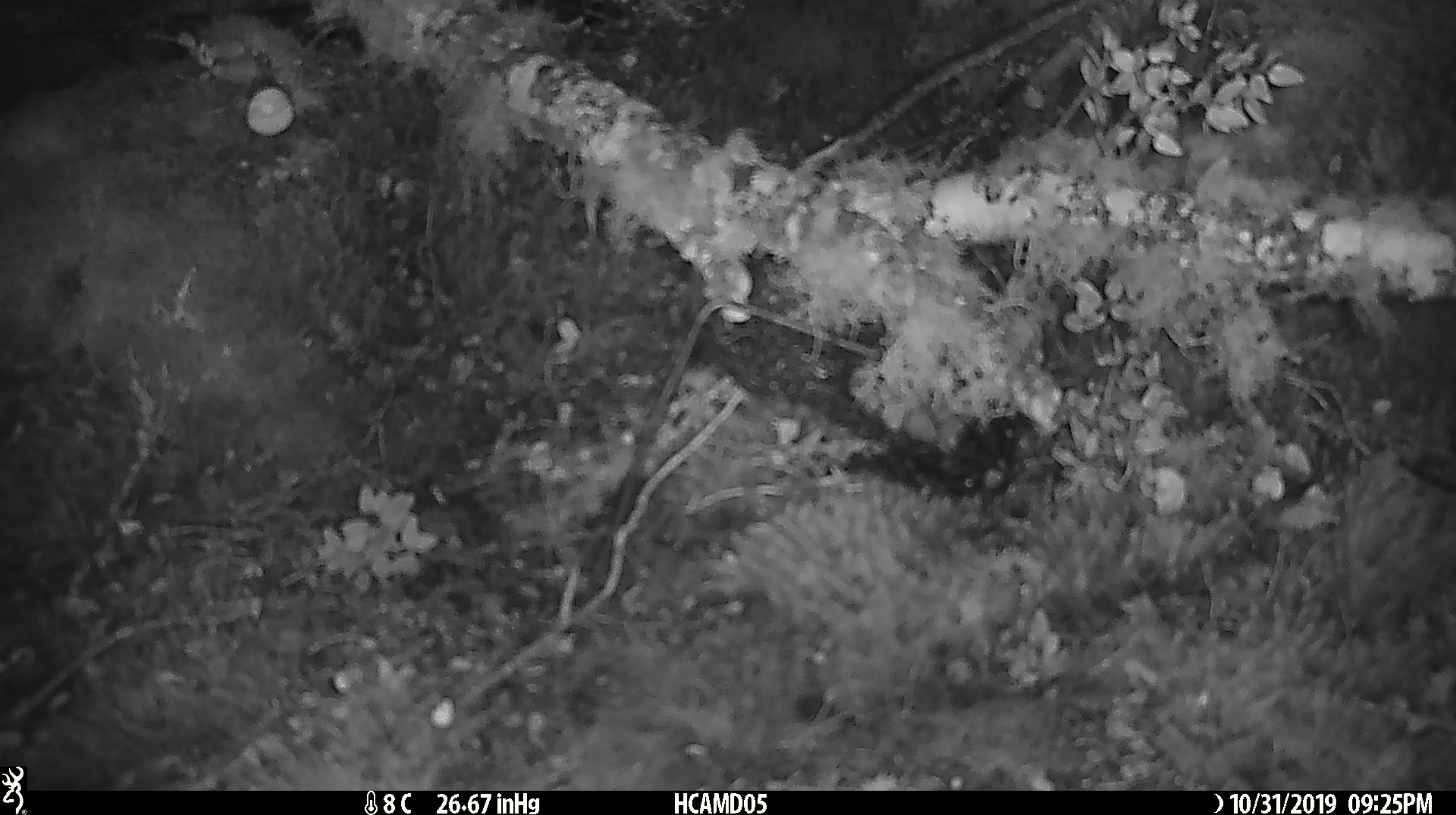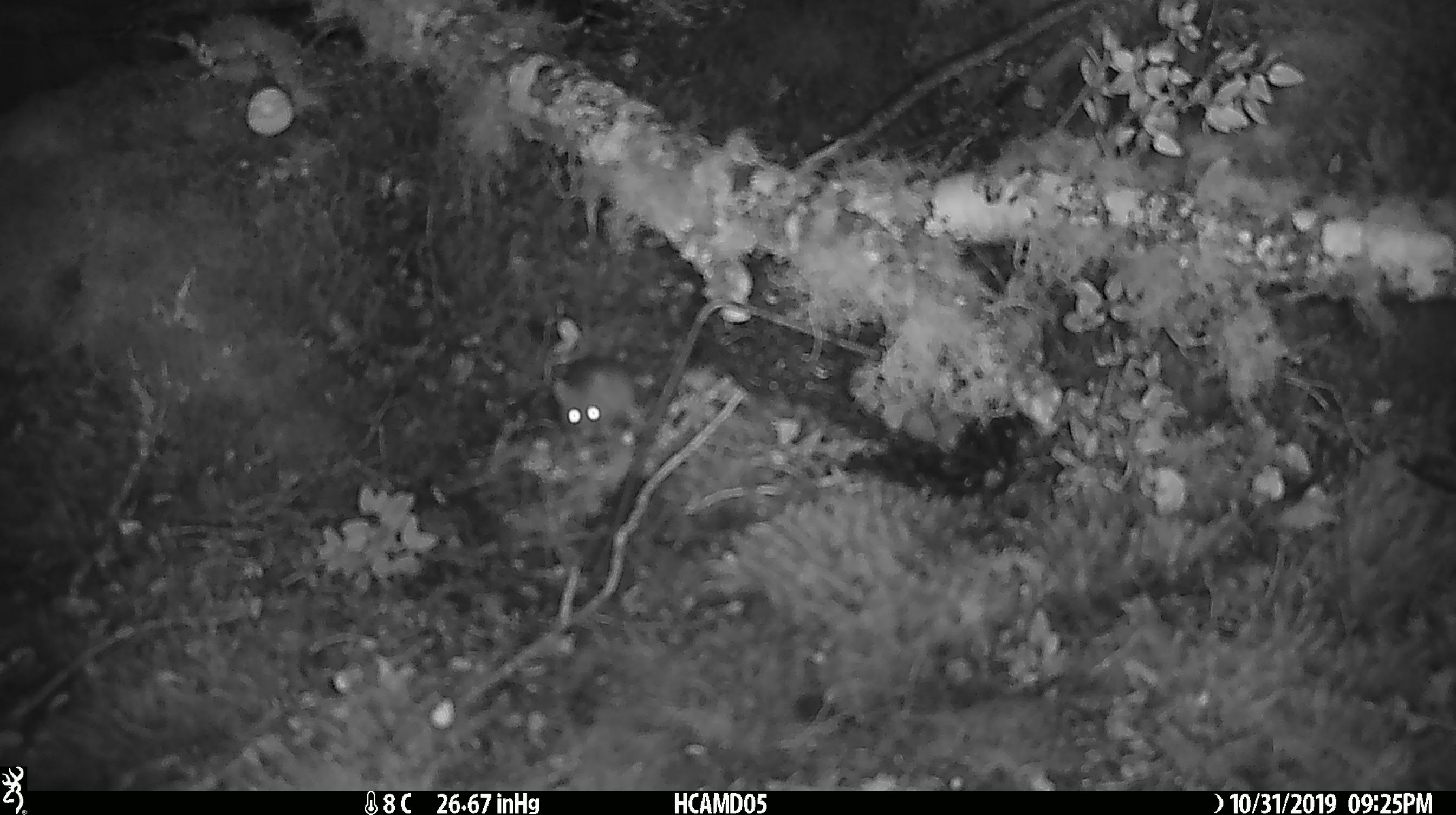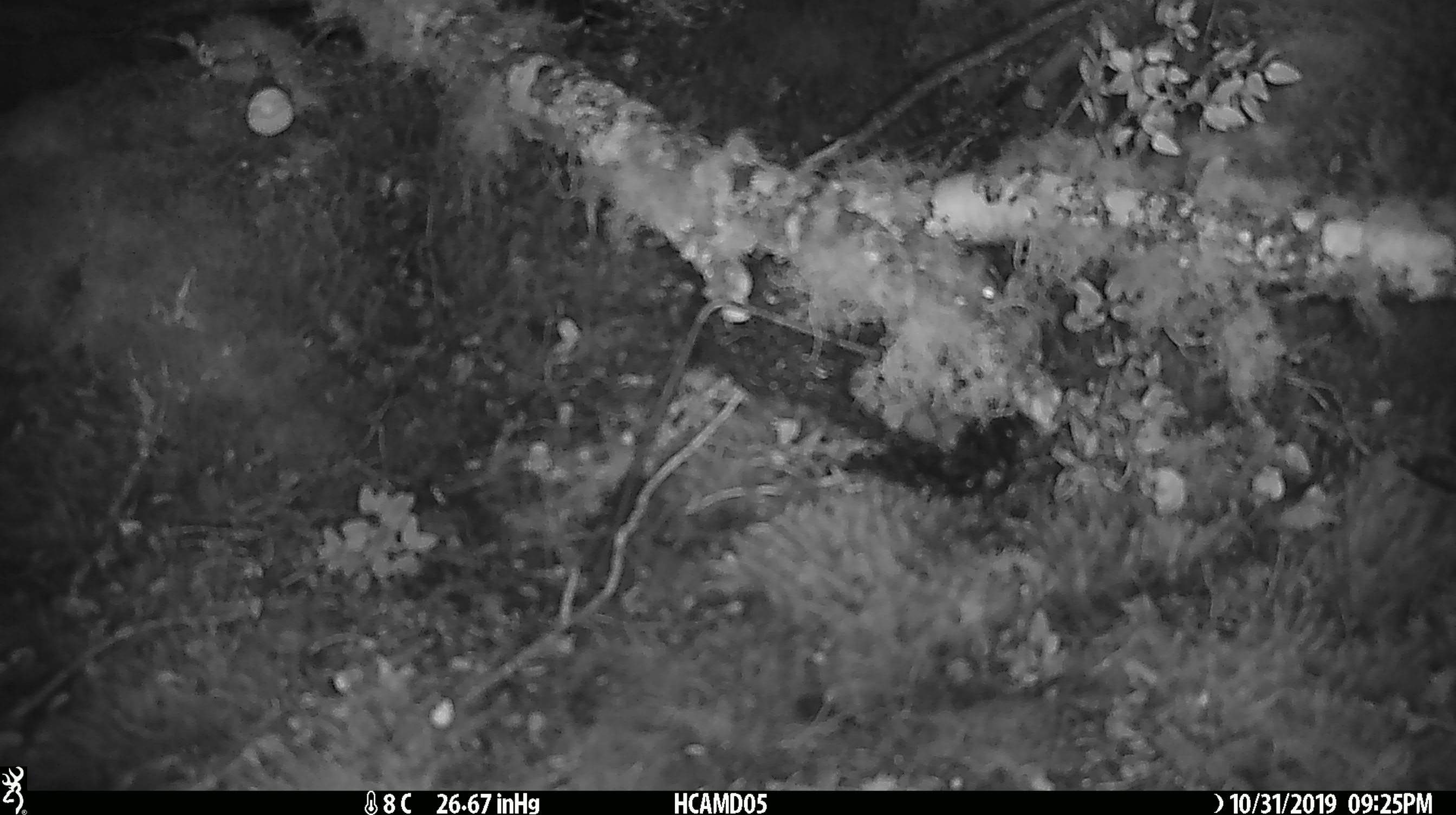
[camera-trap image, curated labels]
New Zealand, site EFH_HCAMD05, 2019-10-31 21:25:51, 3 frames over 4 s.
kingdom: Animalia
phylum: Chordata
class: Mammalia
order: Rodentia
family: Muridae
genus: Mus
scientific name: Mus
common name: mouse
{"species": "mouse (Mus)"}